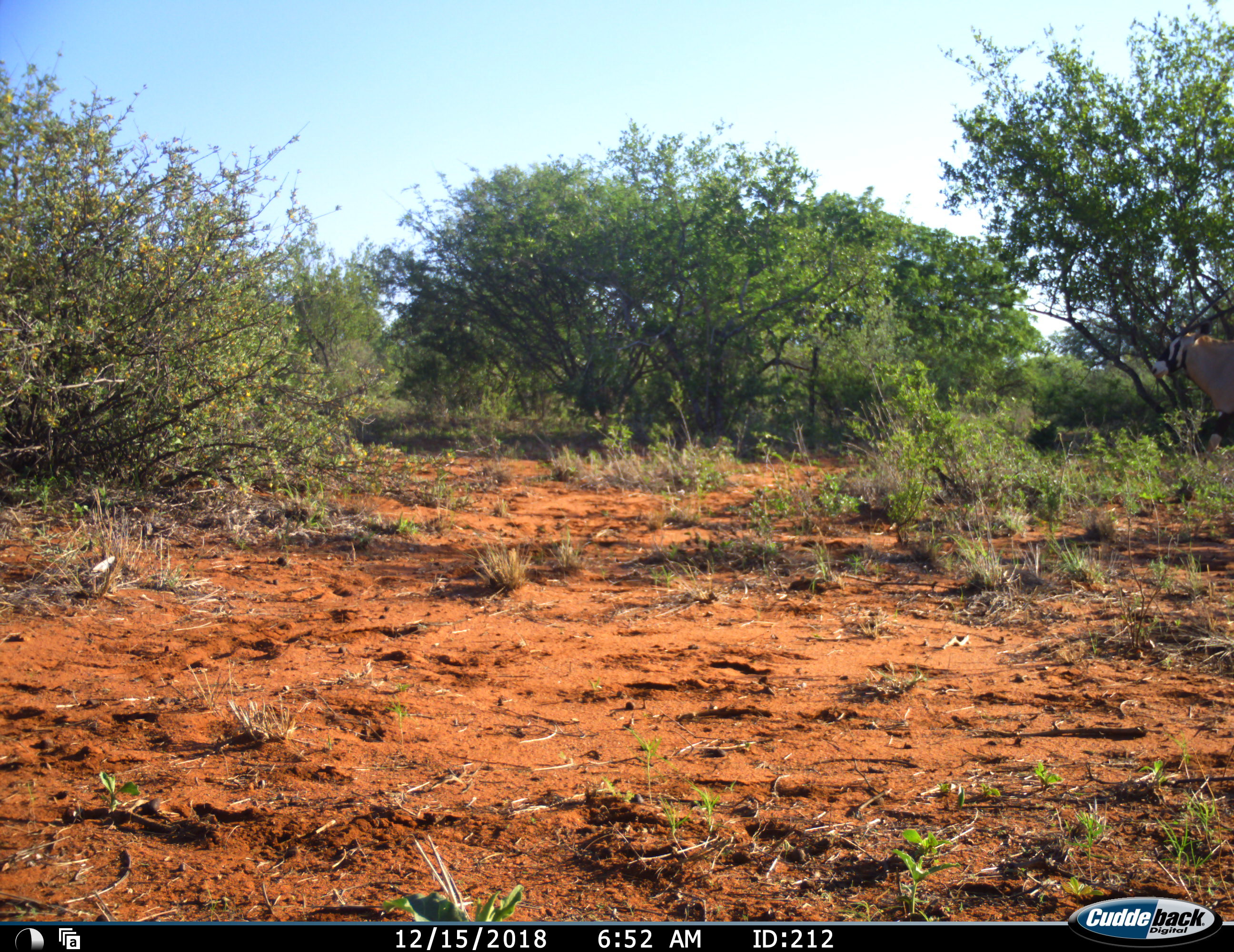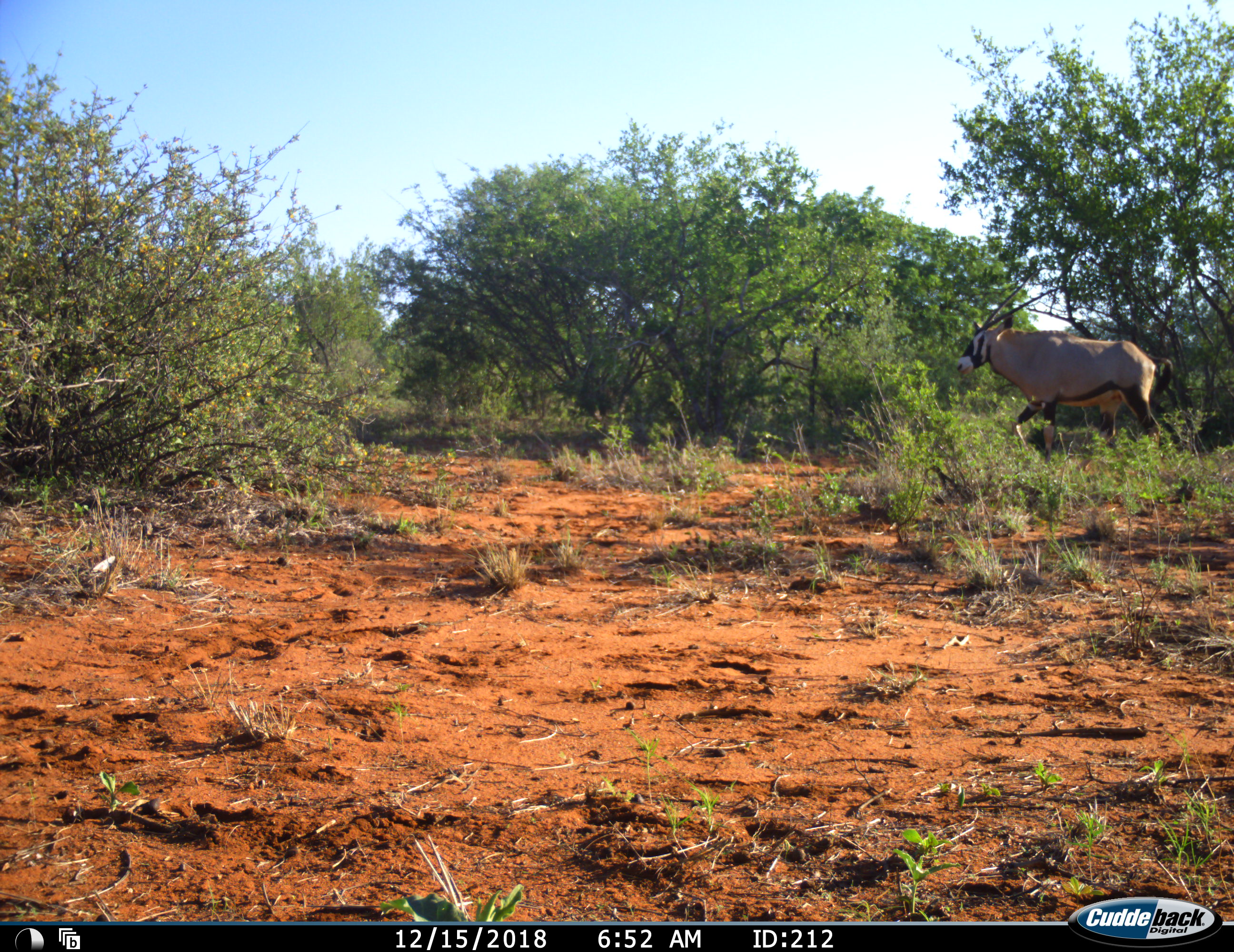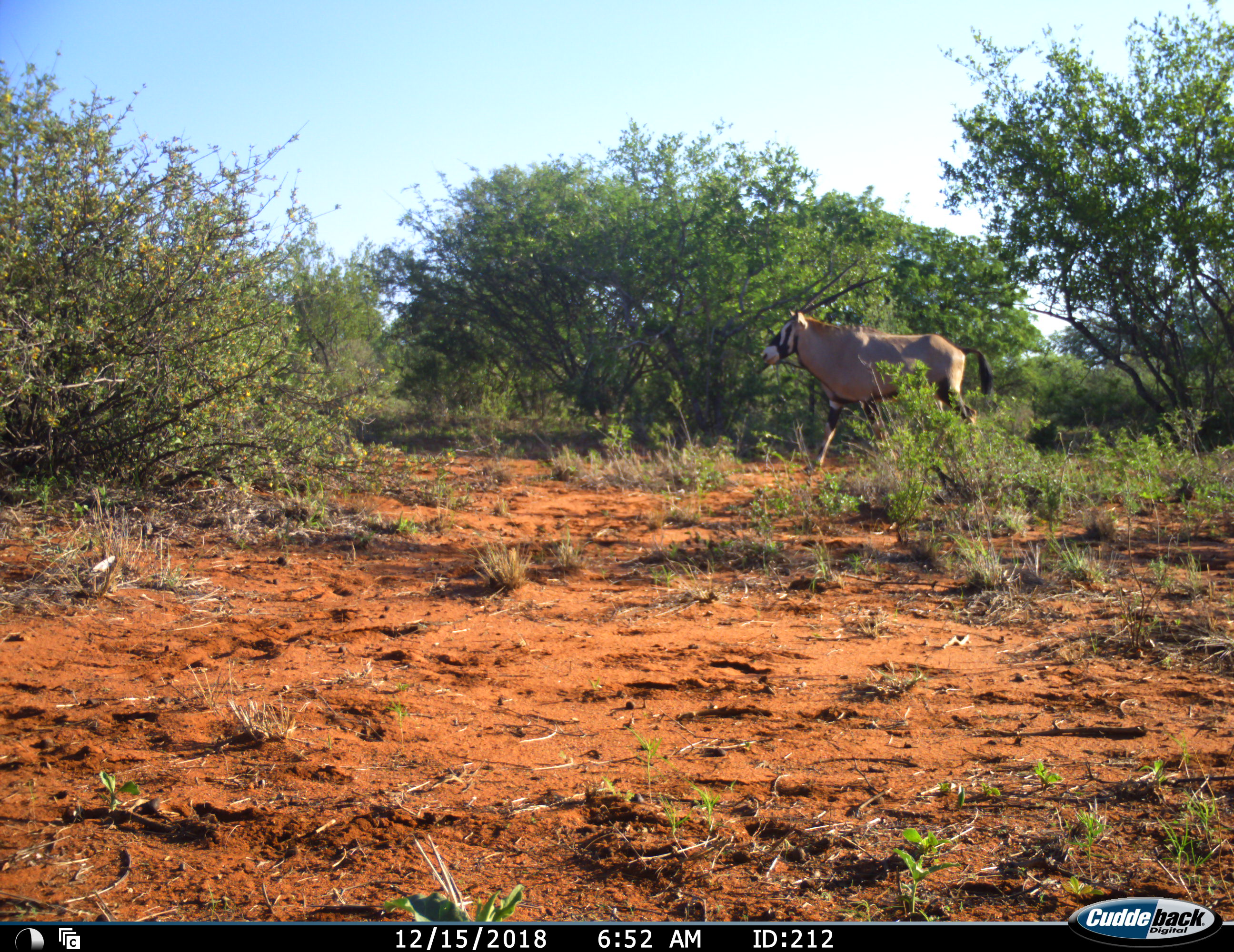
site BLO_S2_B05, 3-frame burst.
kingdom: Animalia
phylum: Chordata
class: Mammalia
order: Artiodactyla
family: Bovidae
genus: Oryx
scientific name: Oryx gazella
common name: gemsbok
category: oryx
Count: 1.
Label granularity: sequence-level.